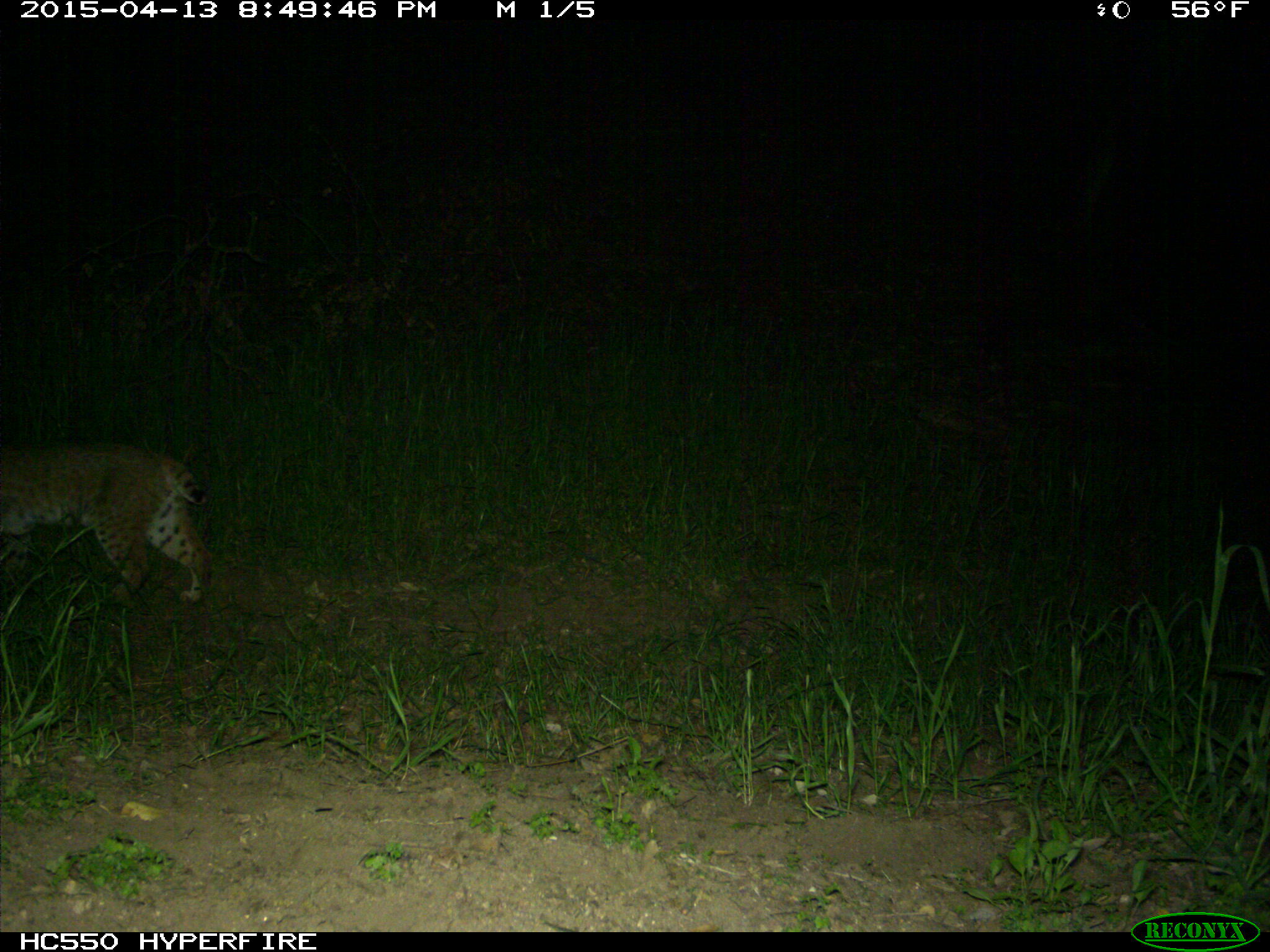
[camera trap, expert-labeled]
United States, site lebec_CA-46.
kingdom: Animalia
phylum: Chordata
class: Mammalia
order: Carnivora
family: Felidae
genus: Lynx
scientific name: Lynx rufus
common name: bobcat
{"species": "Lynx rufus (bobcat)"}